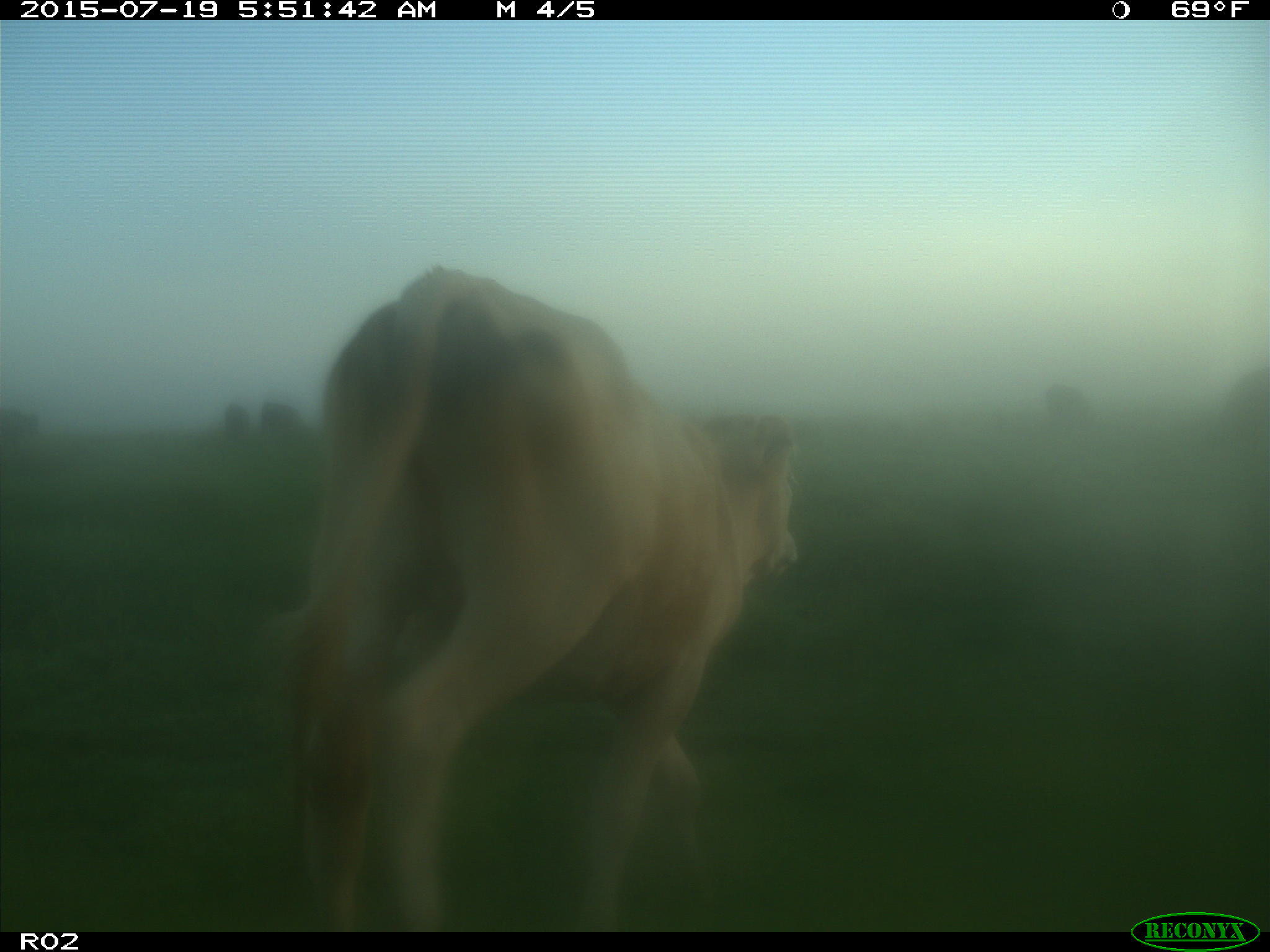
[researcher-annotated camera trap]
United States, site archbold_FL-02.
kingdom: Animalia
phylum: Chordata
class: Mammalia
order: Artiodactyla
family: Bovidae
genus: Bos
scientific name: Bos taurus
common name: domestic cow